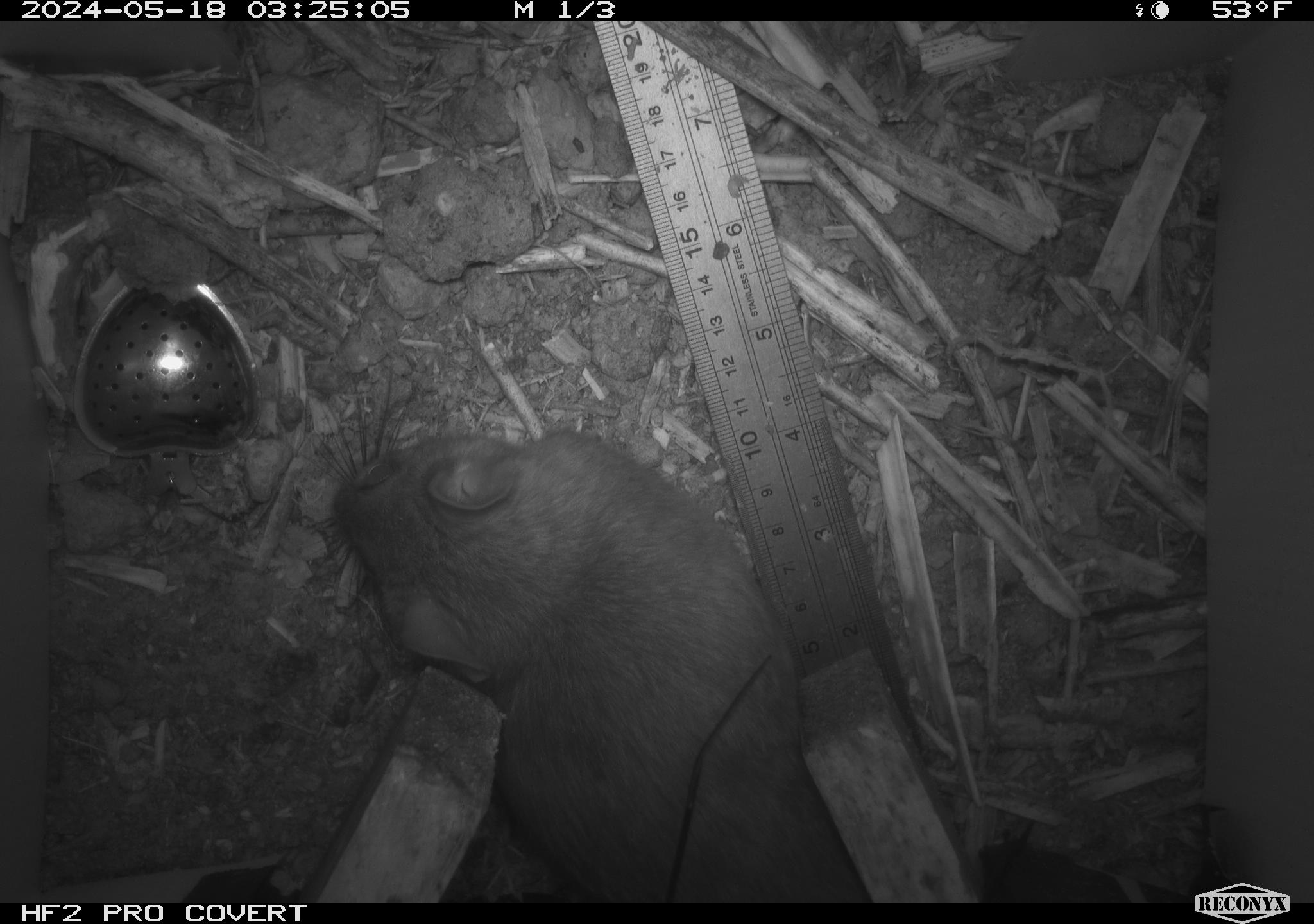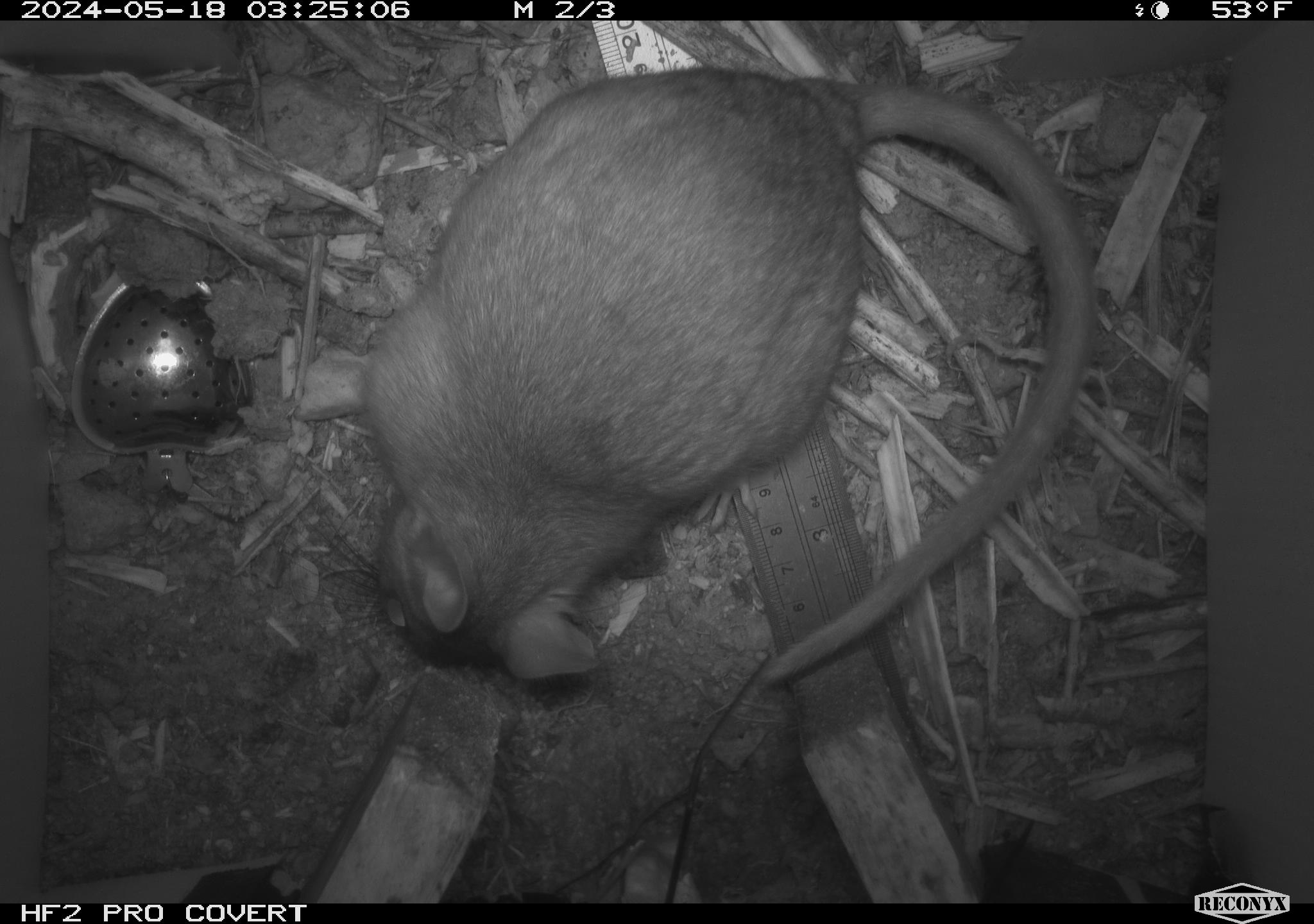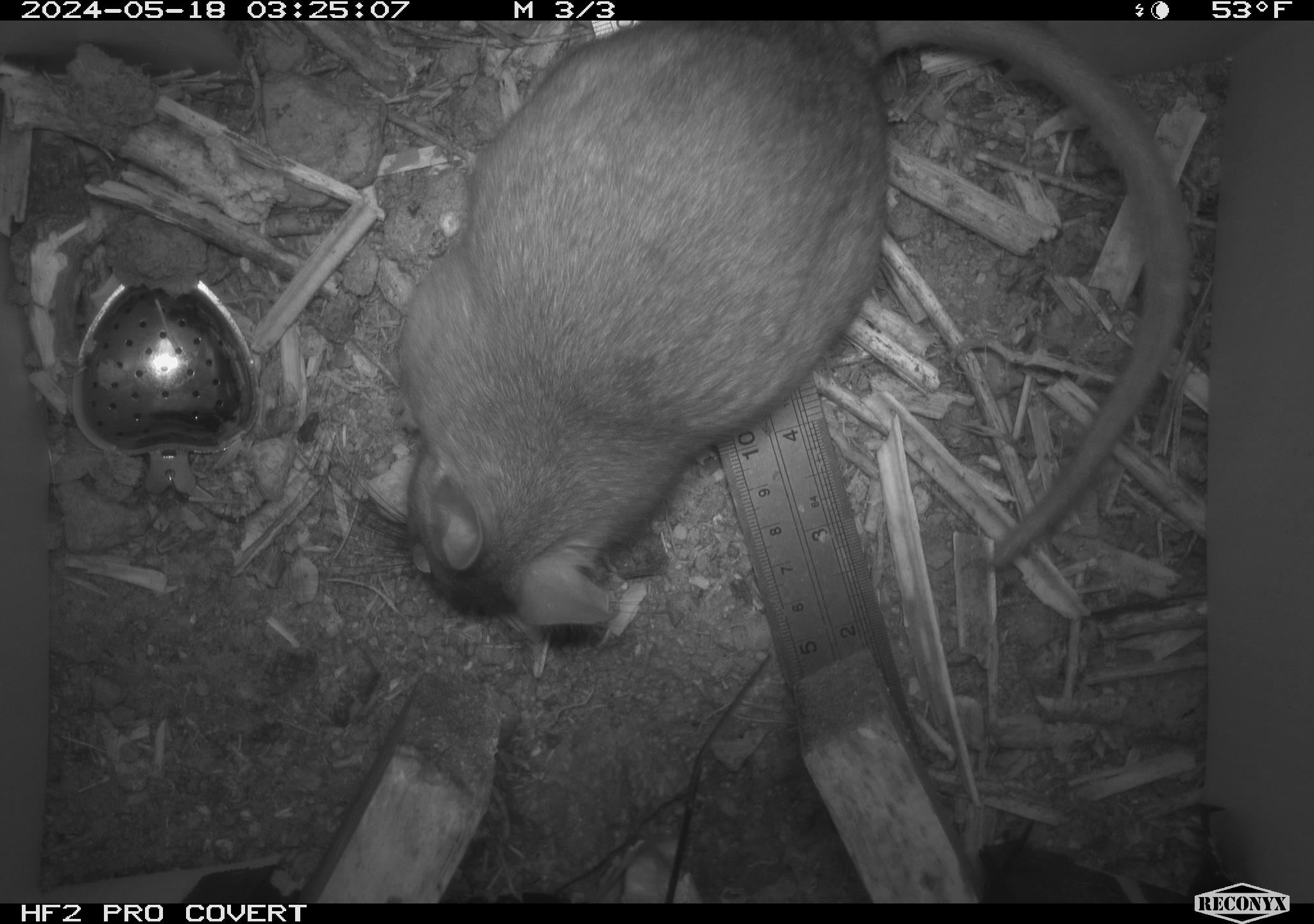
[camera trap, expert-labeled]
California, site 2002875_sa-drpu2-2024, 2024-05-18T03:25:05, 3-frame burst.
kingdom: Animalia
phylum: Chordata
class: Mammalia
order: Rodentia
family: Cricetidae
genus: Neotoma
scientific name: Neotoma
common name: pack rat or woodrat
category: neotoma species